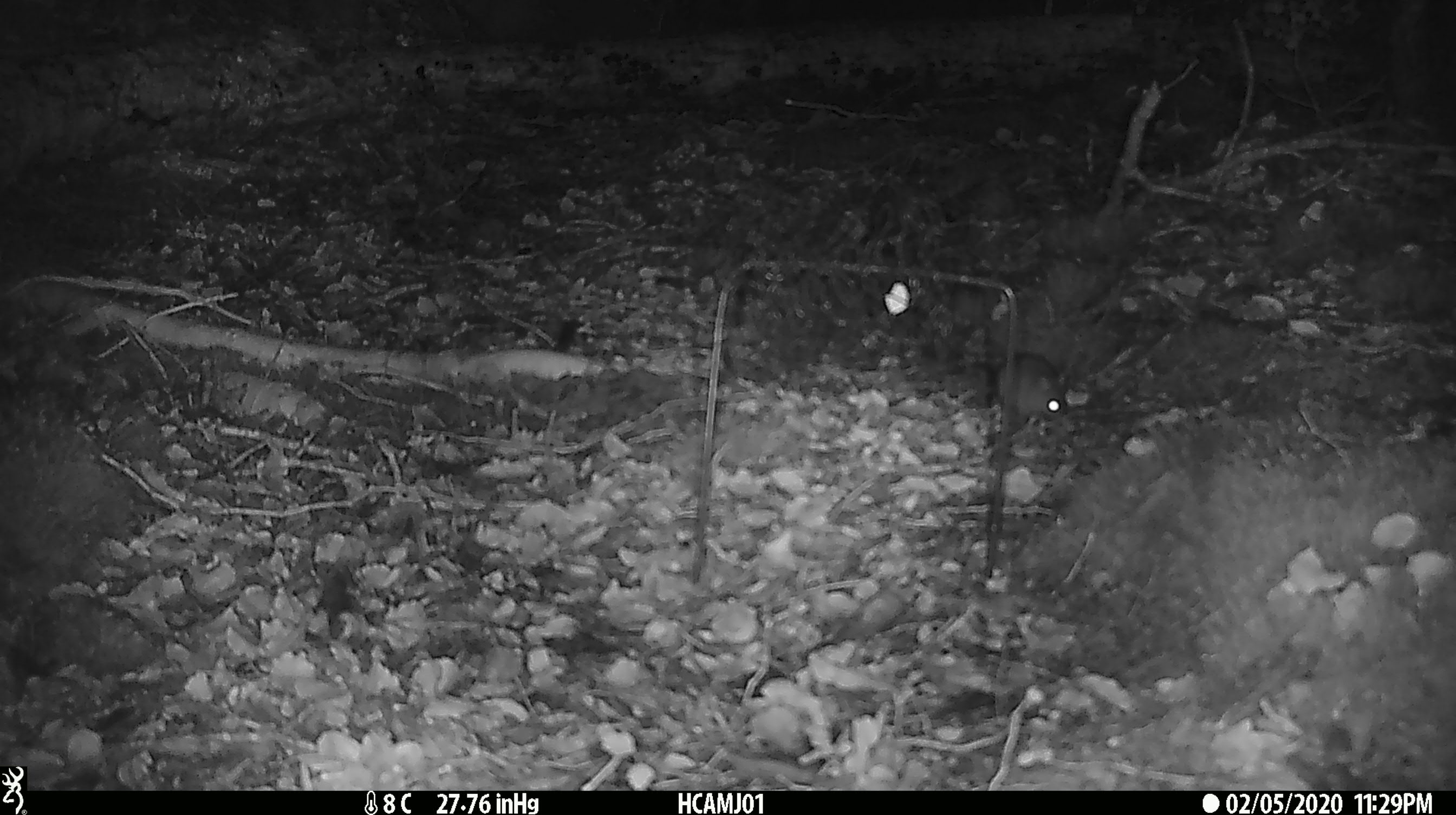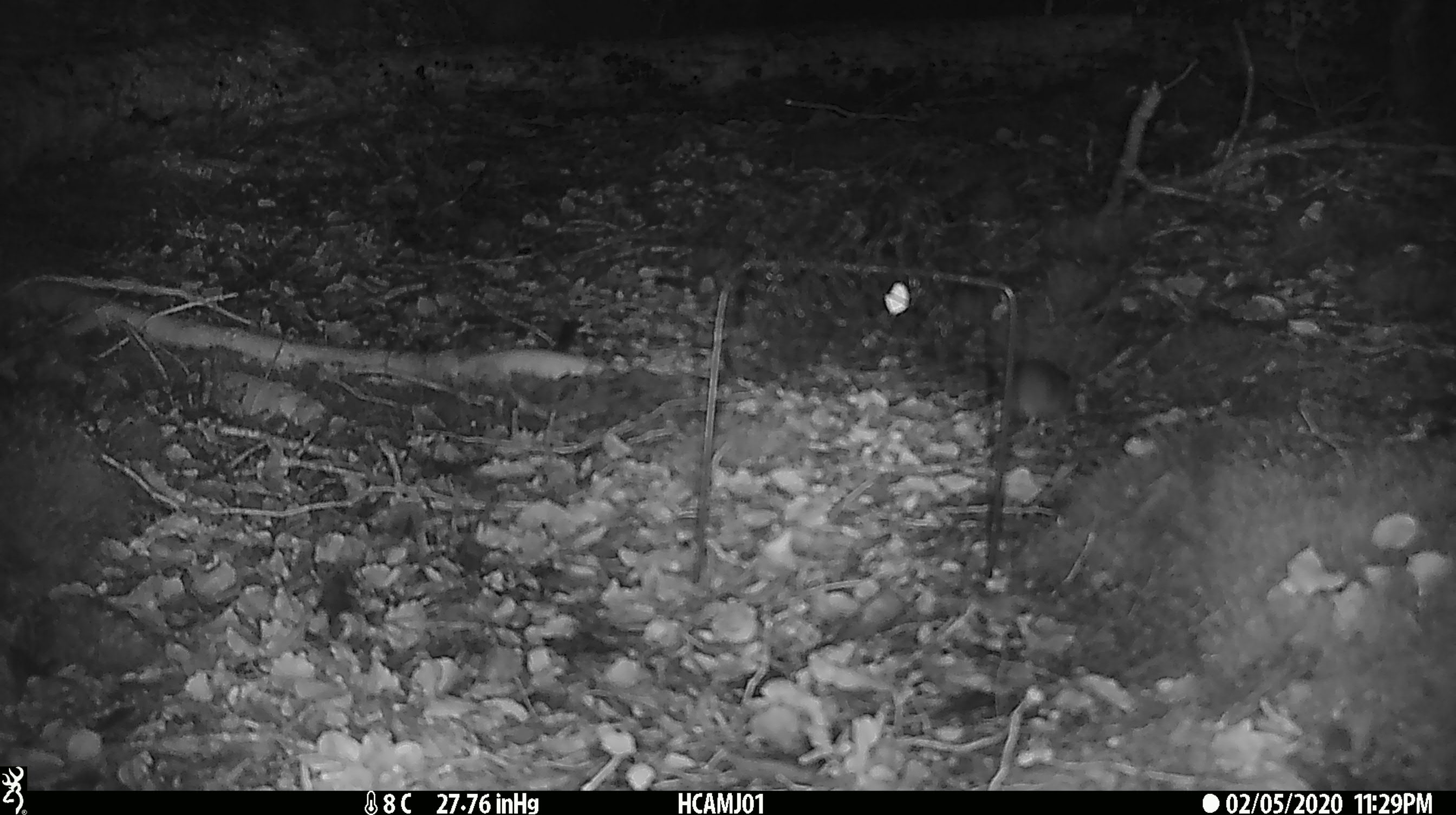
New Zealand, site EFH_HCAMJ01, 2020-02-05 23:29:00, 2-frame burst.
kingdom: Animalia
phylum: Chordata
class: Mammalia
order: Rodentia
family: Muridae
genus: Mus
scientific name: Mus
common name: mouse